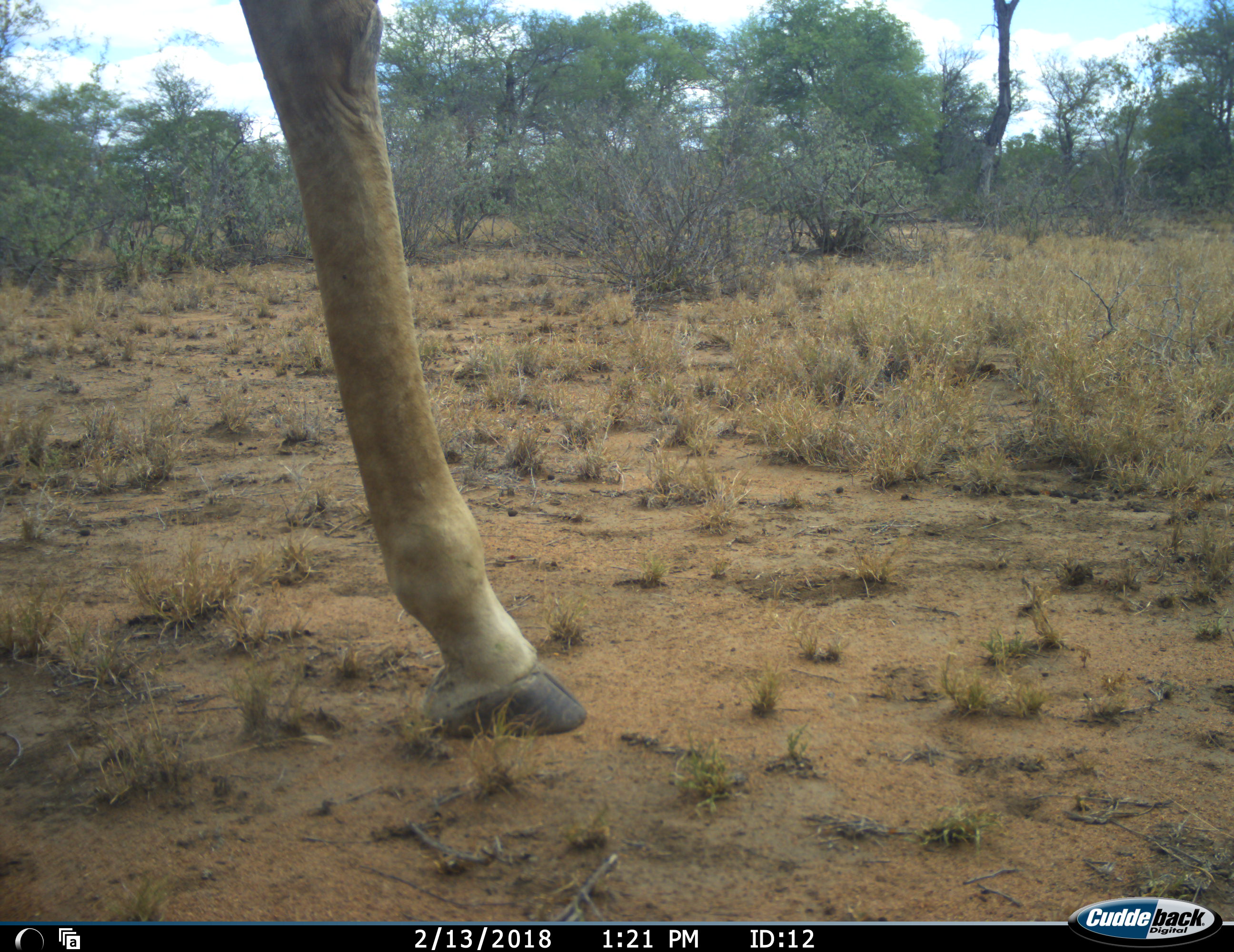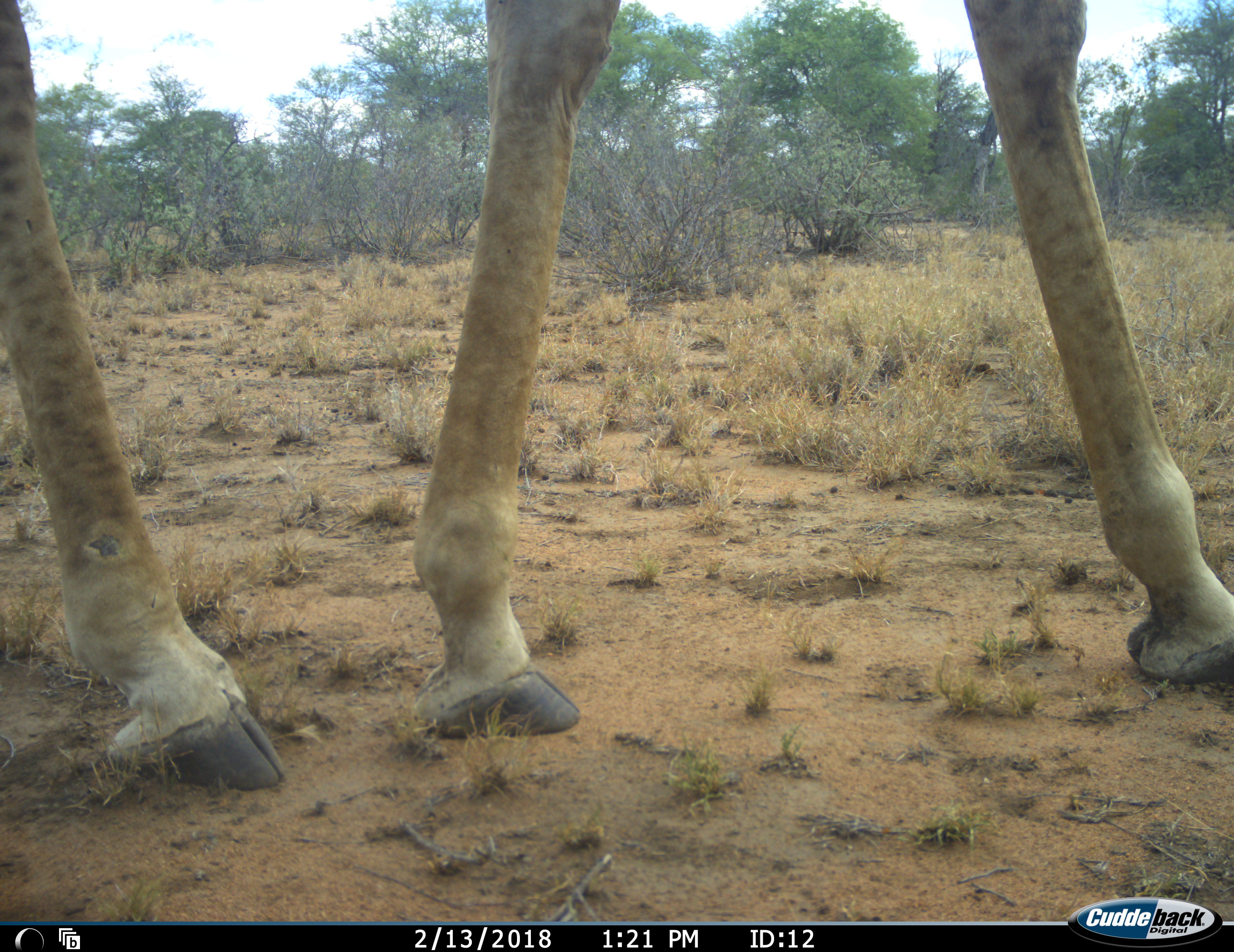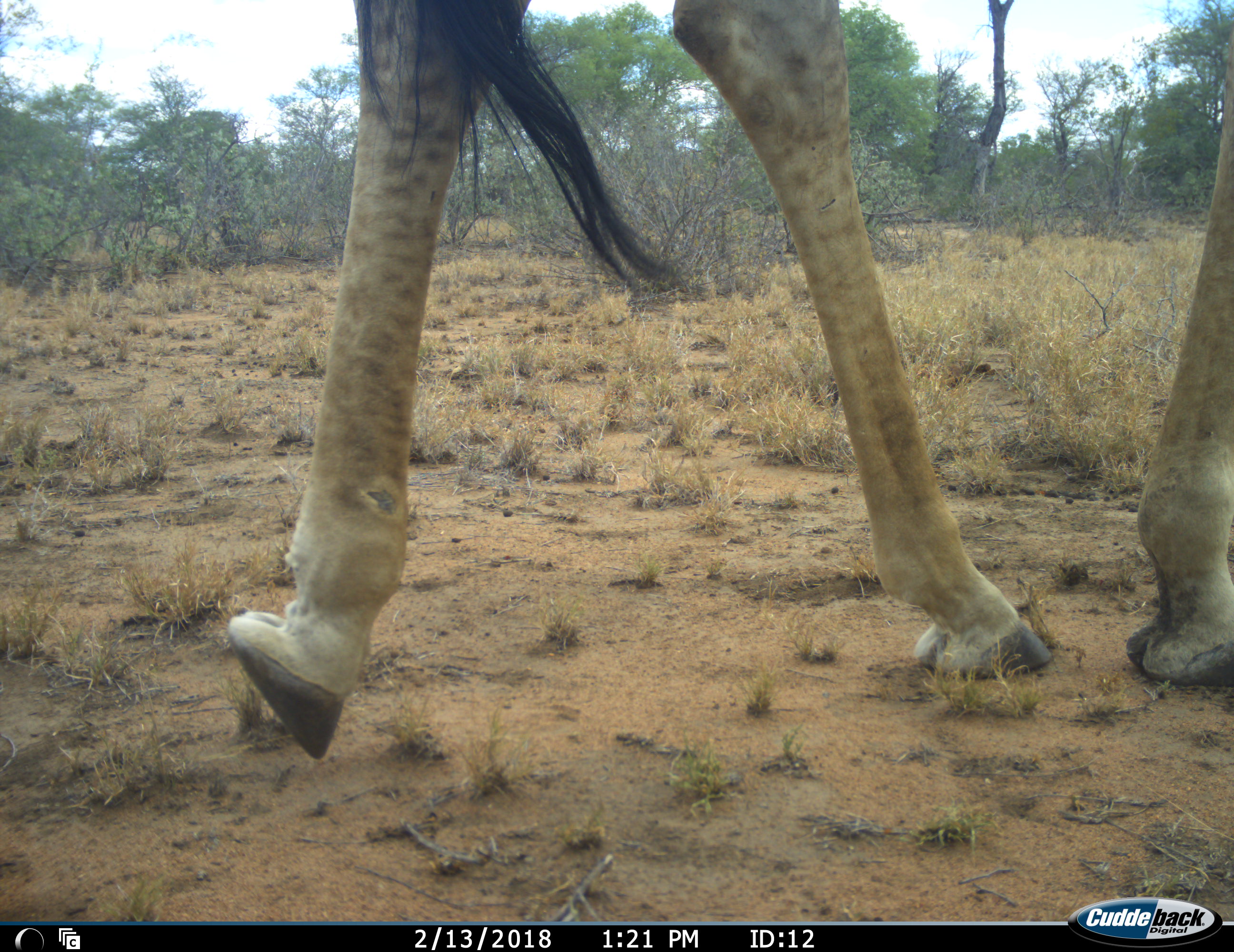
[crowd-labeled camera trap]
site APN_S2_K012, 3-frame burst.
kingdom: Animalia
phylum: Chordata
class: Mammalia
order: Artiodactyla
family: Giraffidae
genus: Giraffa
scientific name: Giraffa camelopardalis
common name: giraffe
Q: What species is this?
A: Giraffe (Giraffa camelopardalis).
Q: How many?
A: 1.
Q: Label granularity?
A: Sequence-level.